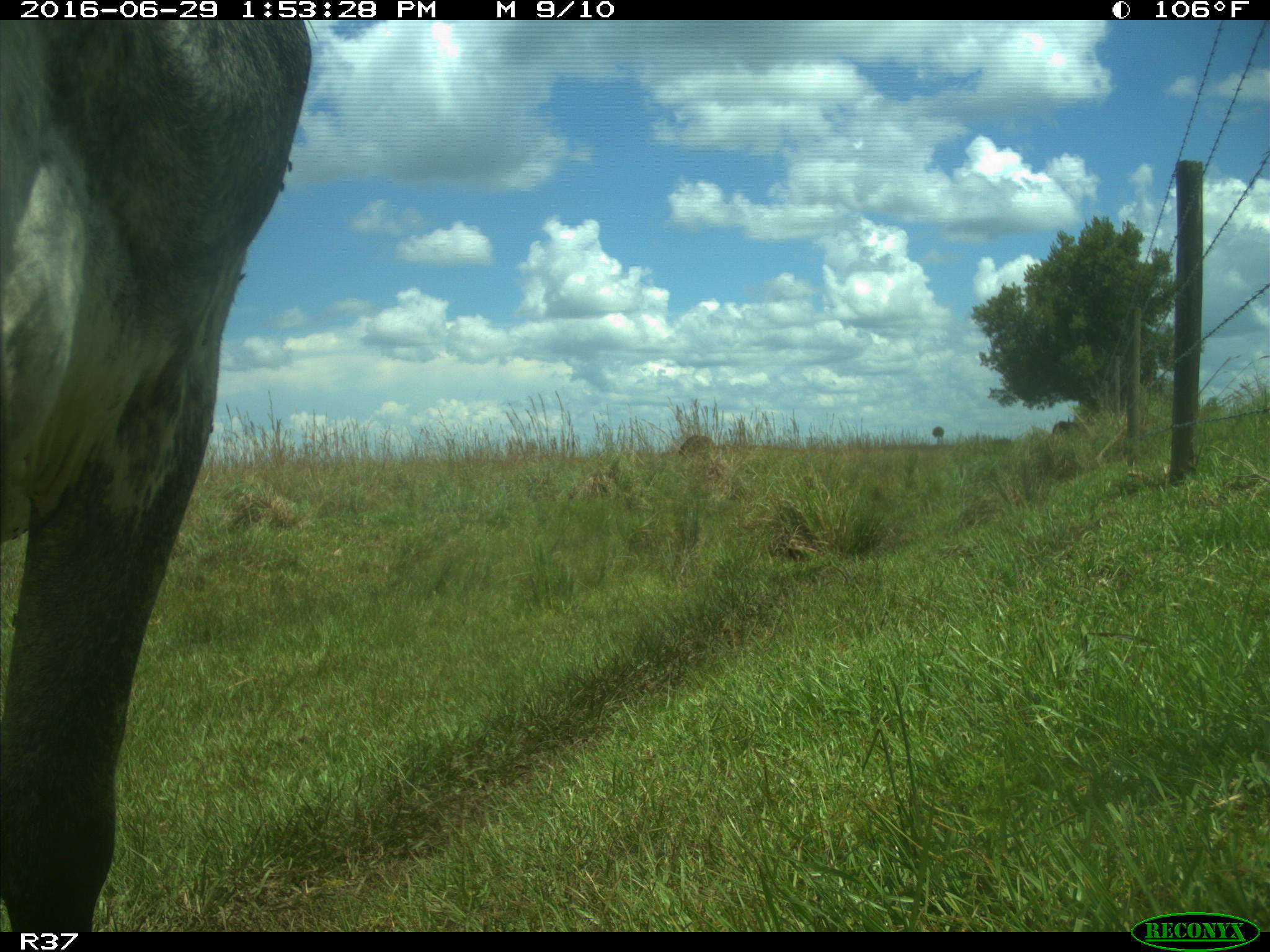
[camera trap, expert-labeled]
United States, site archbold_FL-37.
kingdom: Animalia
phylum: Chordata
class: Mammalia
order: Artiodactyla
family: Bovidae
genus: Bos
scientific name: Bos taurus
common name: domestic cow